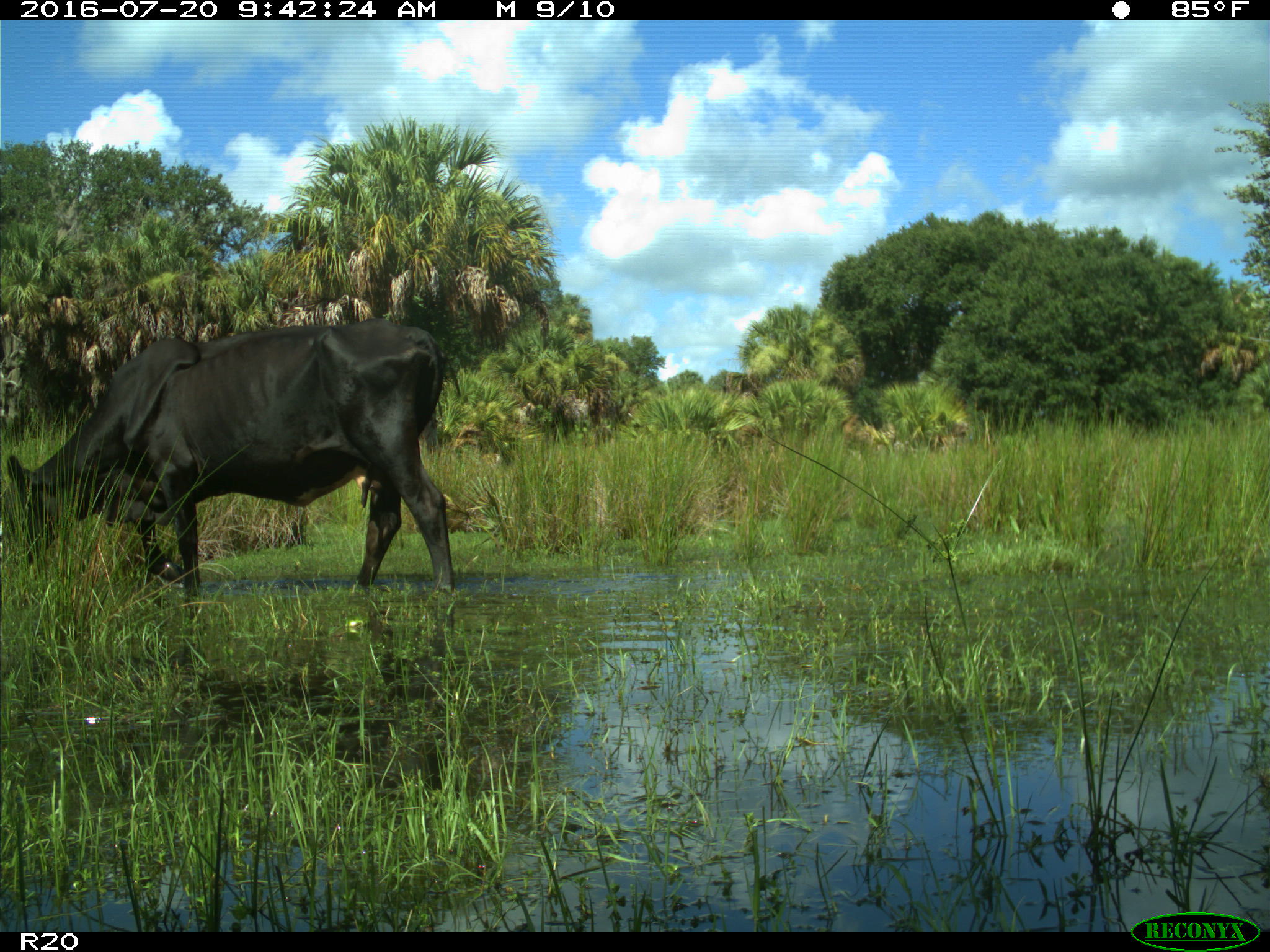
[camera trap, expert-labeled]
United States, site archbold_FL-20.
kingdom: Animalia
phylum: Chordata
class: Mammalia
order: Artiodactyla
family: Bovidae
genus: Bos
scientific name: Bos taurus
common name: domestic cow